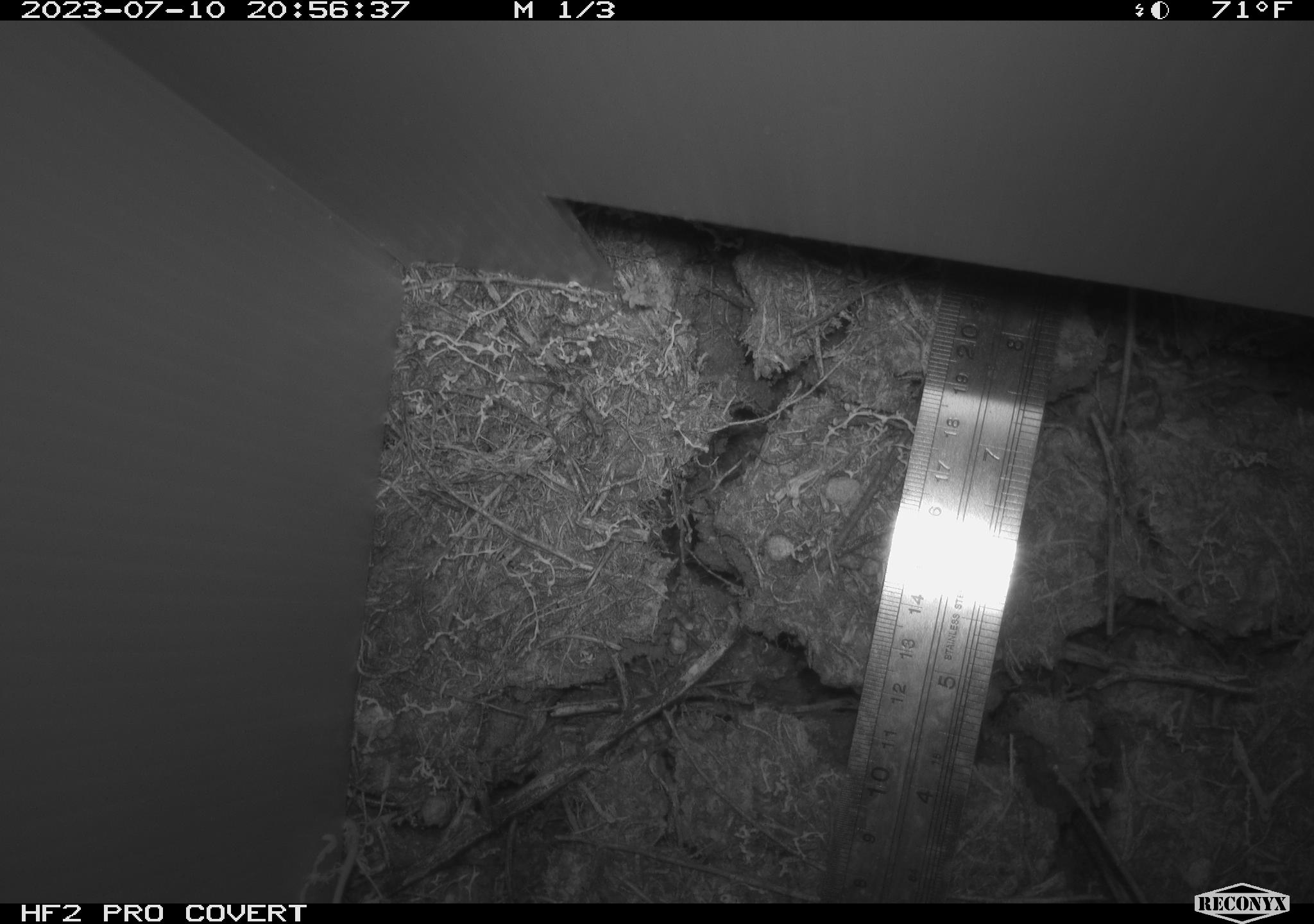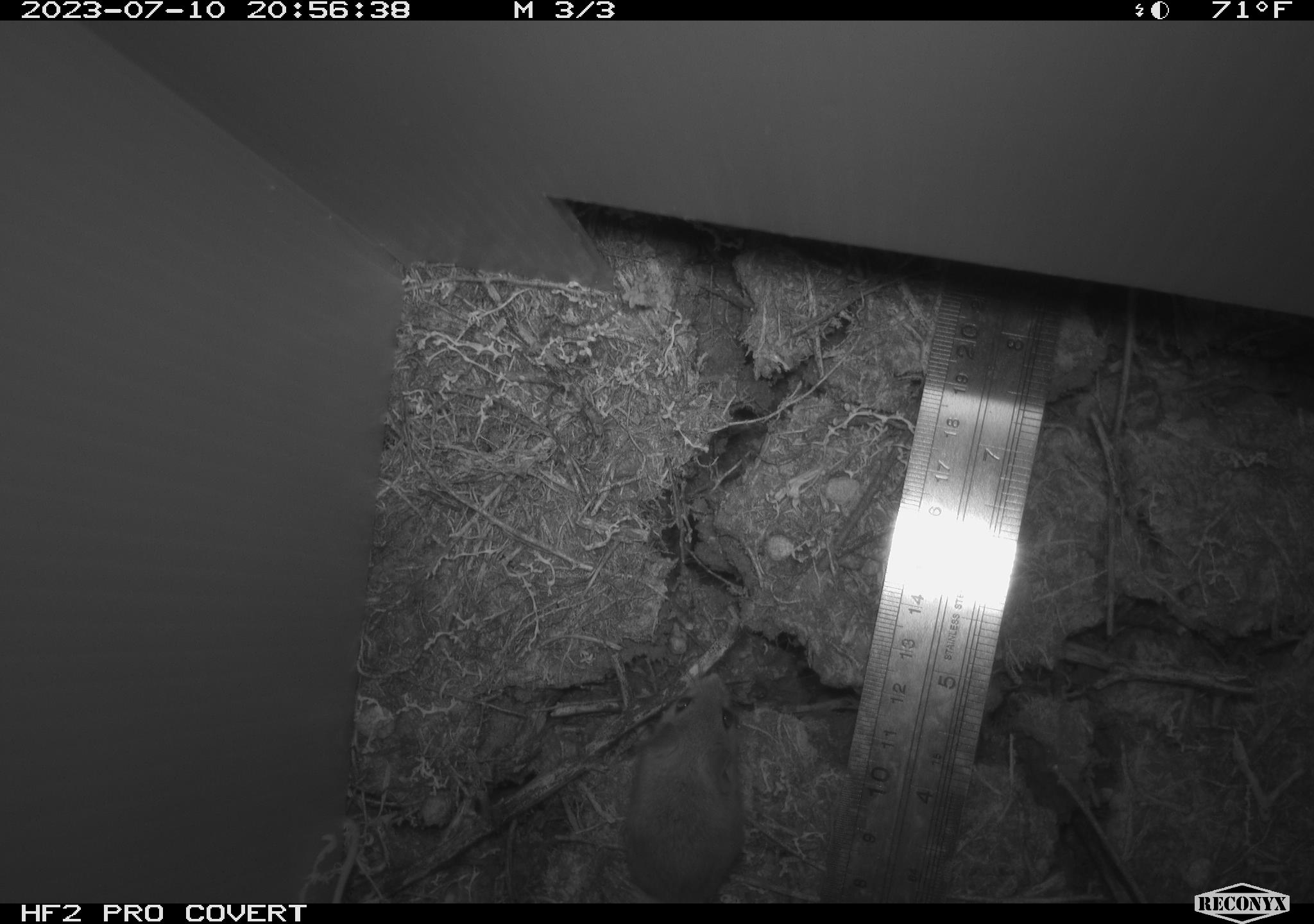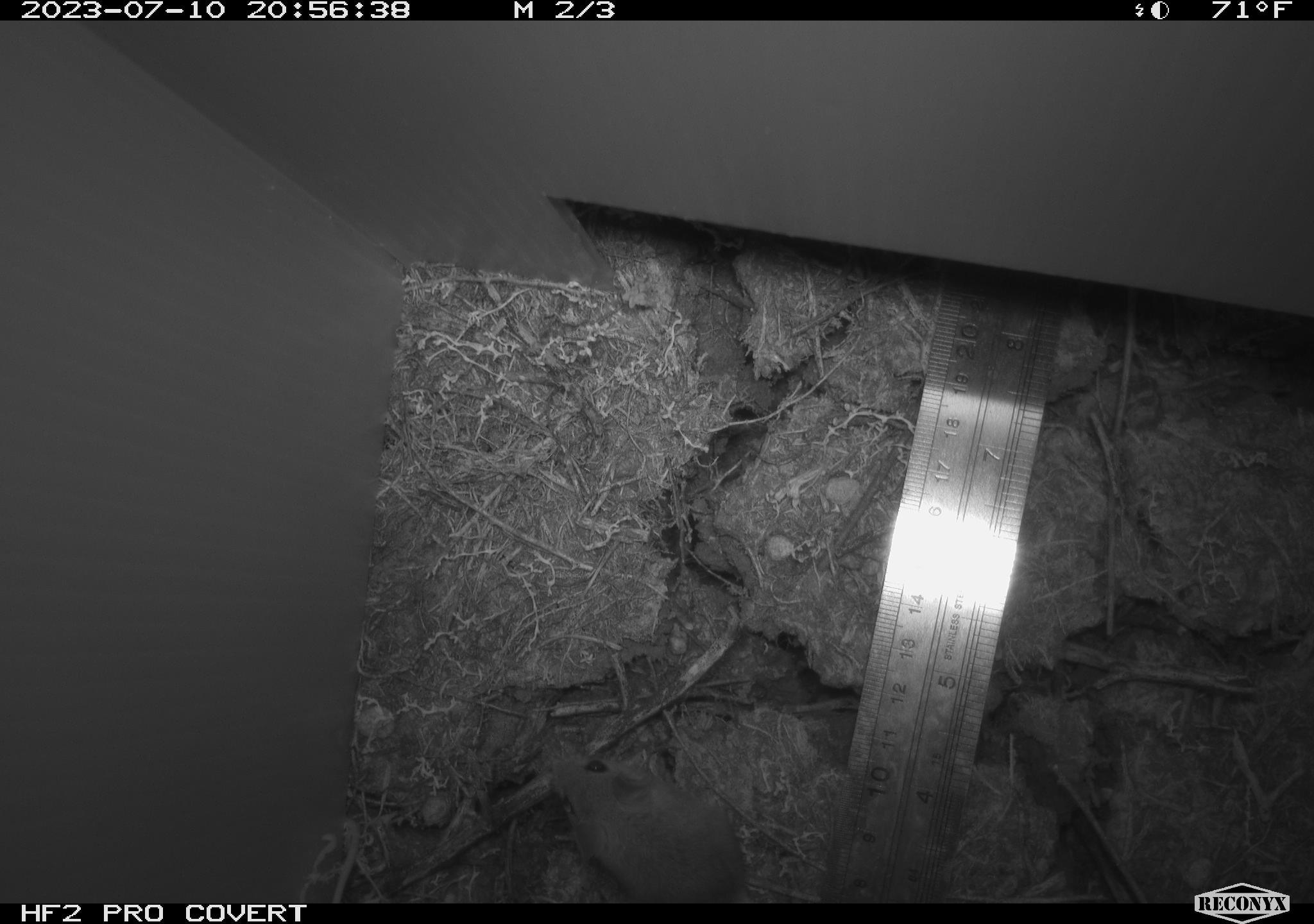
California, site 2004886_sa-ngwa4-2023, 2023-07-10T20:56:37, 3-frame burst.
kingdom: Animalia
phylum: Chordata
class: Mammalia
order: Rodentia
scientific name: Rodentia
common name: mouse species